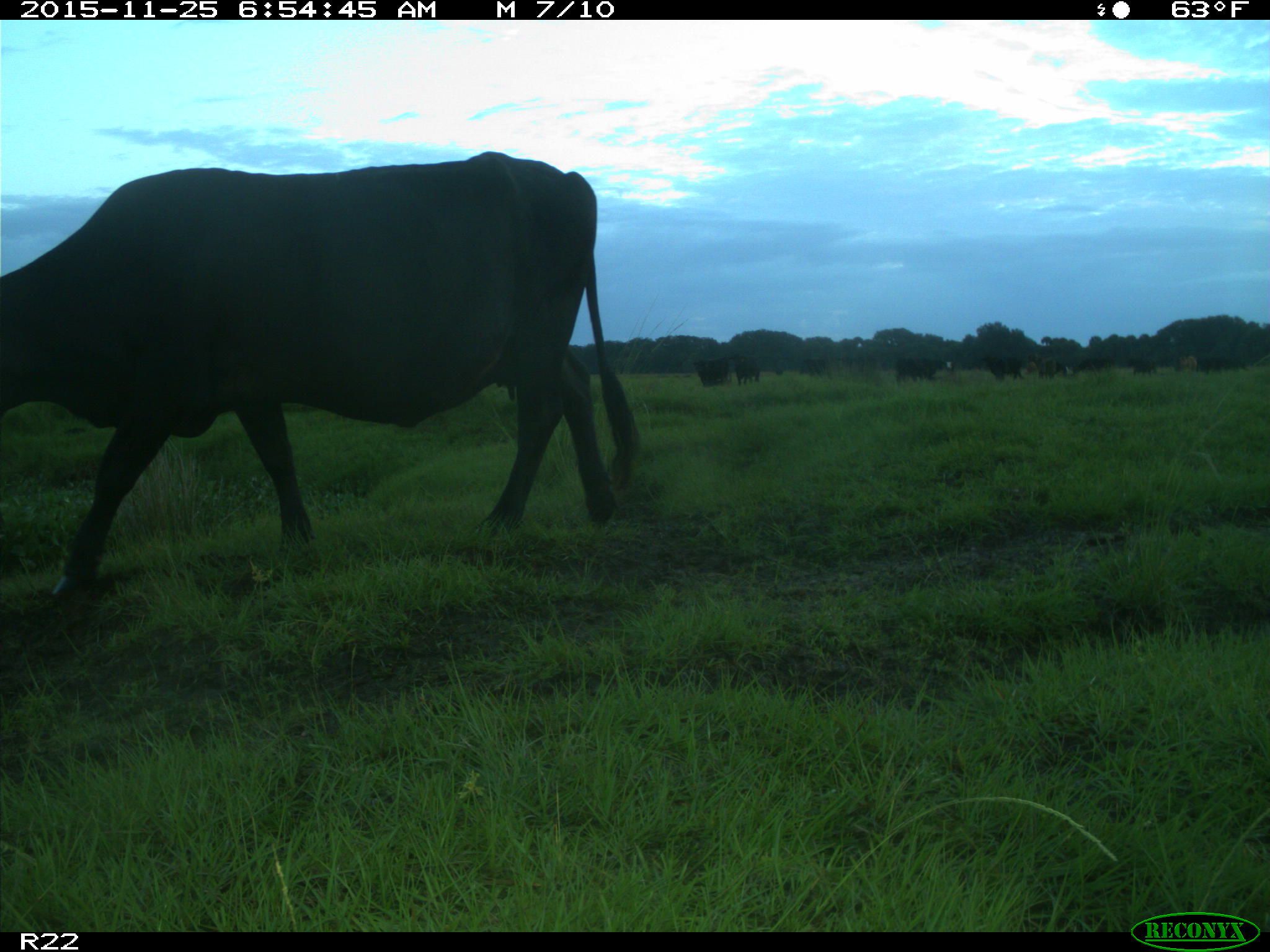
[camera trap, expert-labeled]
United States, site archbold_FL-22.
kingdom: Animalia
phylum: Chordata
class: Mammalia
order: Artiodactyla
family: Bovidae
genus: Bos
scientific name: Bos taurus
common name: domestic cow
Bos taurus (domestic cow).